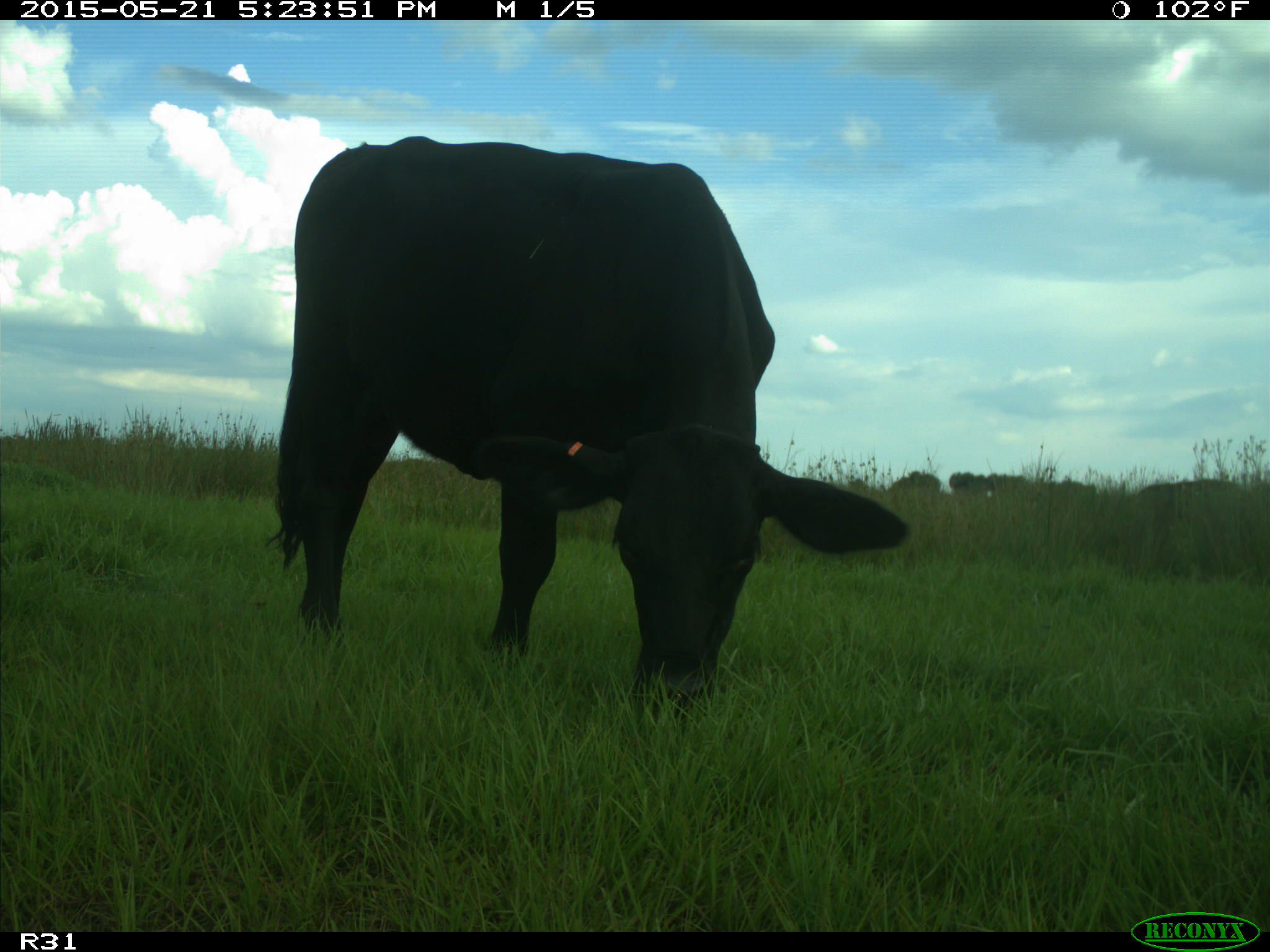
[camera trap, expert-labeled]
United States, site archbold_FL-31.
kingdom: Animalia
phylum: Chordata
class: Mammalia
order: Artiodactyla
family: Bovidae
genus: Bos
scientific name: Bos taurus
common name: domestic cow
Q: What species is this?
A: Bos taurus (domestic cow).